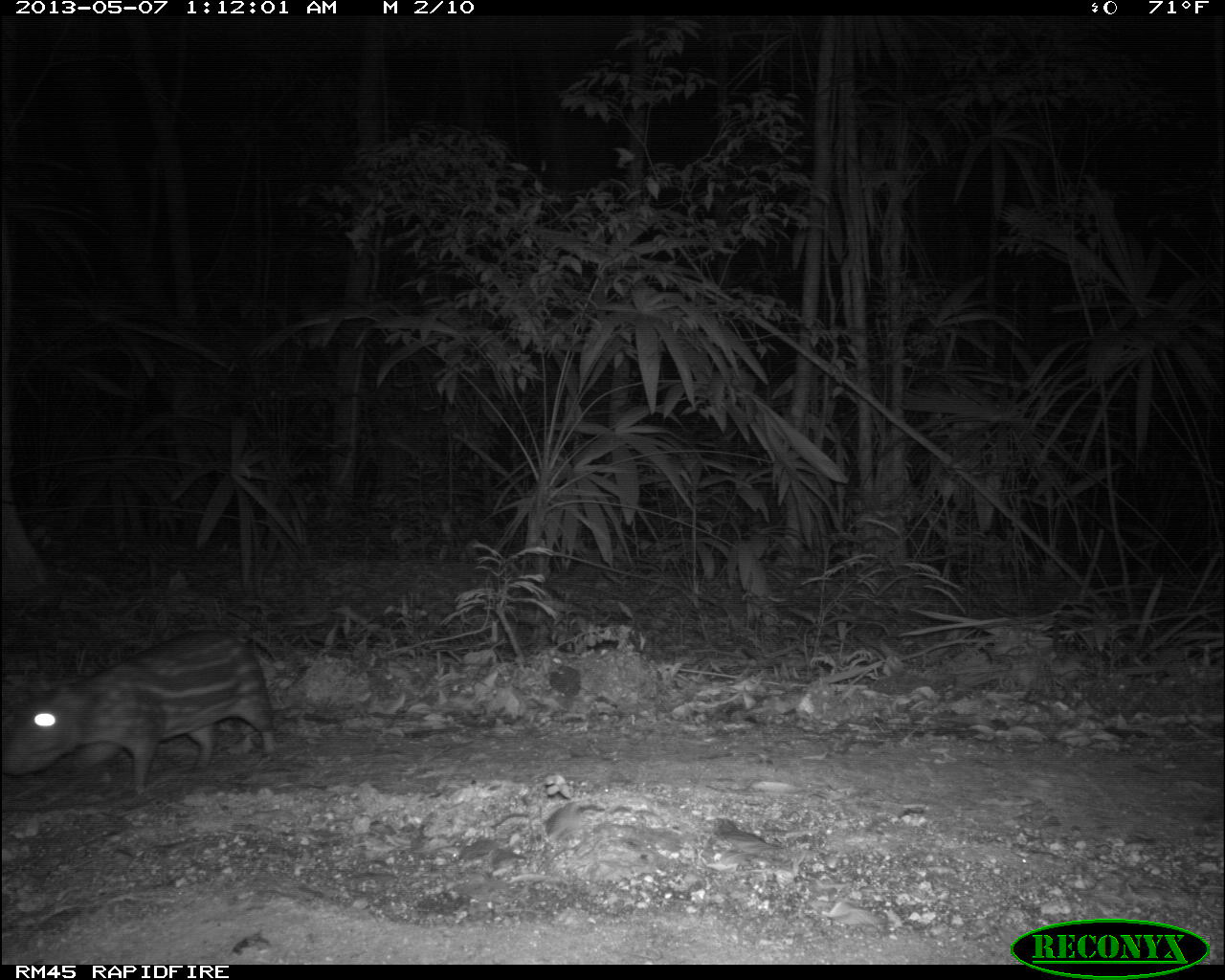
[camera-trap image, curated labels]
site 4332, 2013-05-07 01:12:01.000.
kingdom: Animalia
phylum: Chordata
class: Mammalia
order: Rodentia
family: Cuniculidae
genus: Cuniculus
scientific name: Cuniculus paca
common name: lowland paca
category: agouti paca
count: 1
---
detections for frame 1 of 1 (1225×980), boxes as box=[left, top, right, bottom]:
agouti paca: box=[2, 627, 279, 794]